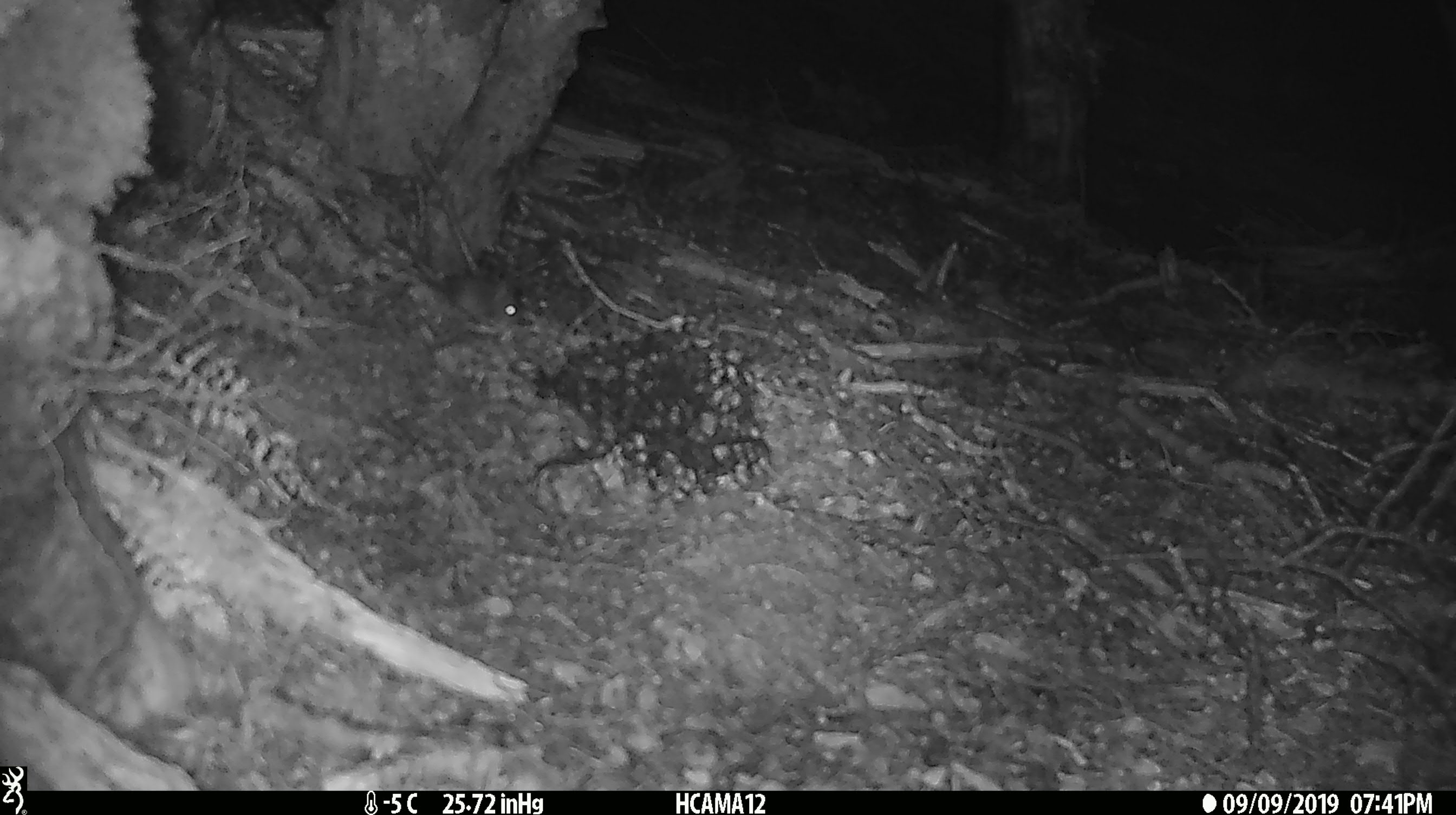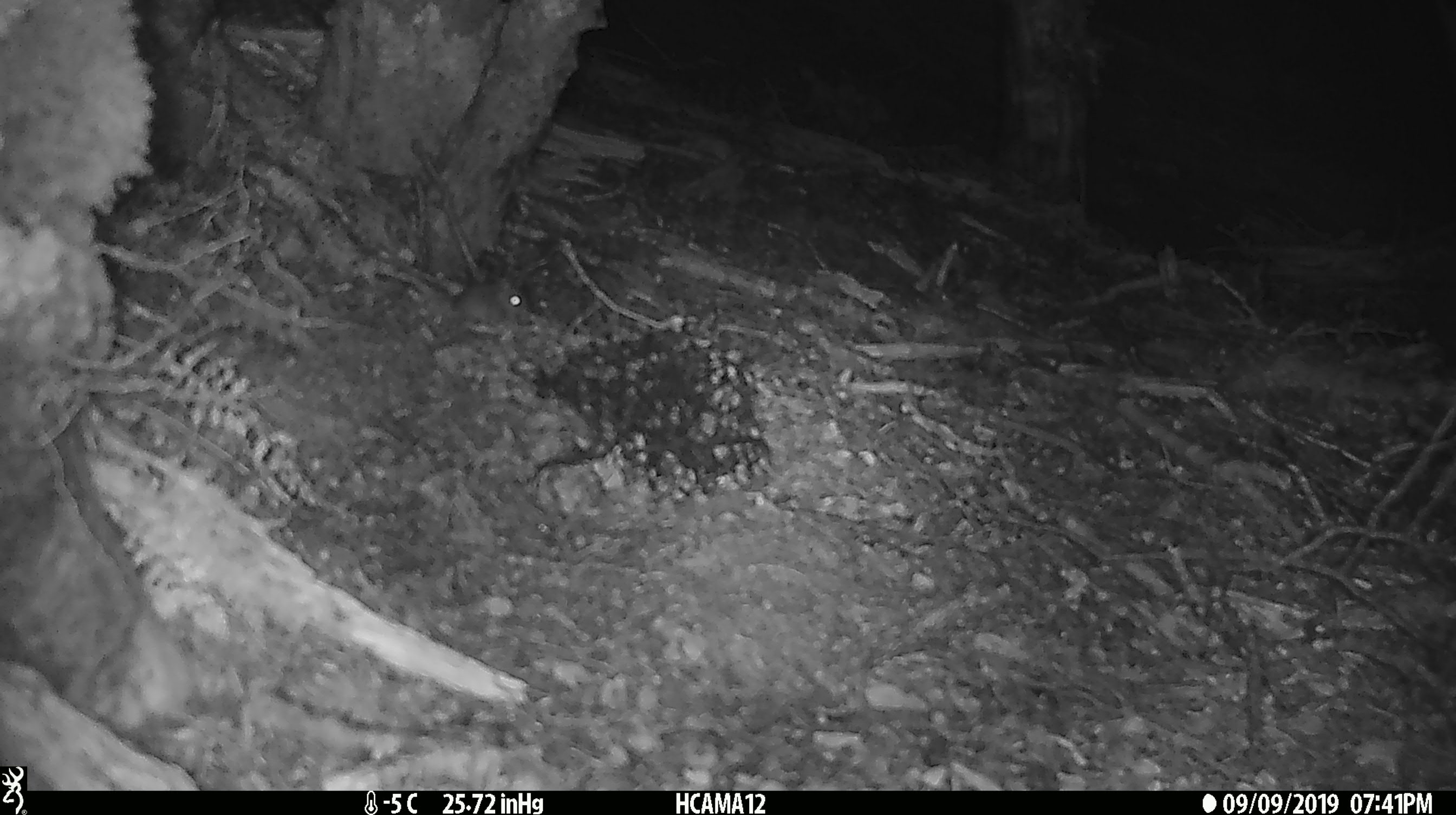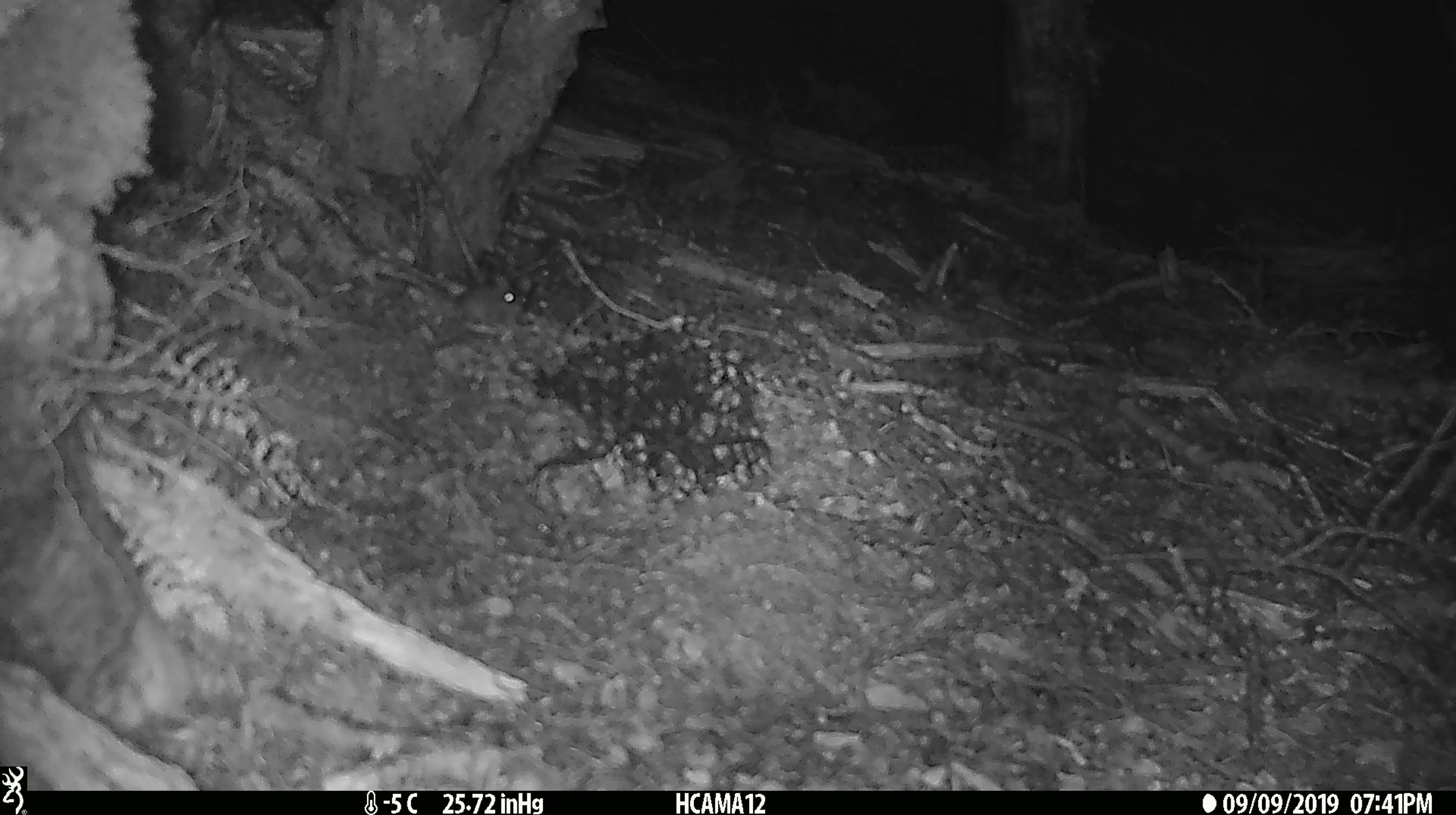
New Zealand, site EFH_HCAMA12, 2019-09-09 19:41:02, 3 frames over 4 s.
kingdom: Animalia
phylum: Chordata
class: Mammalia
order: Rodentia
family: Muridae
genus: Mus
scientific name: Mus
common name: mouse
Mouse (Mus).